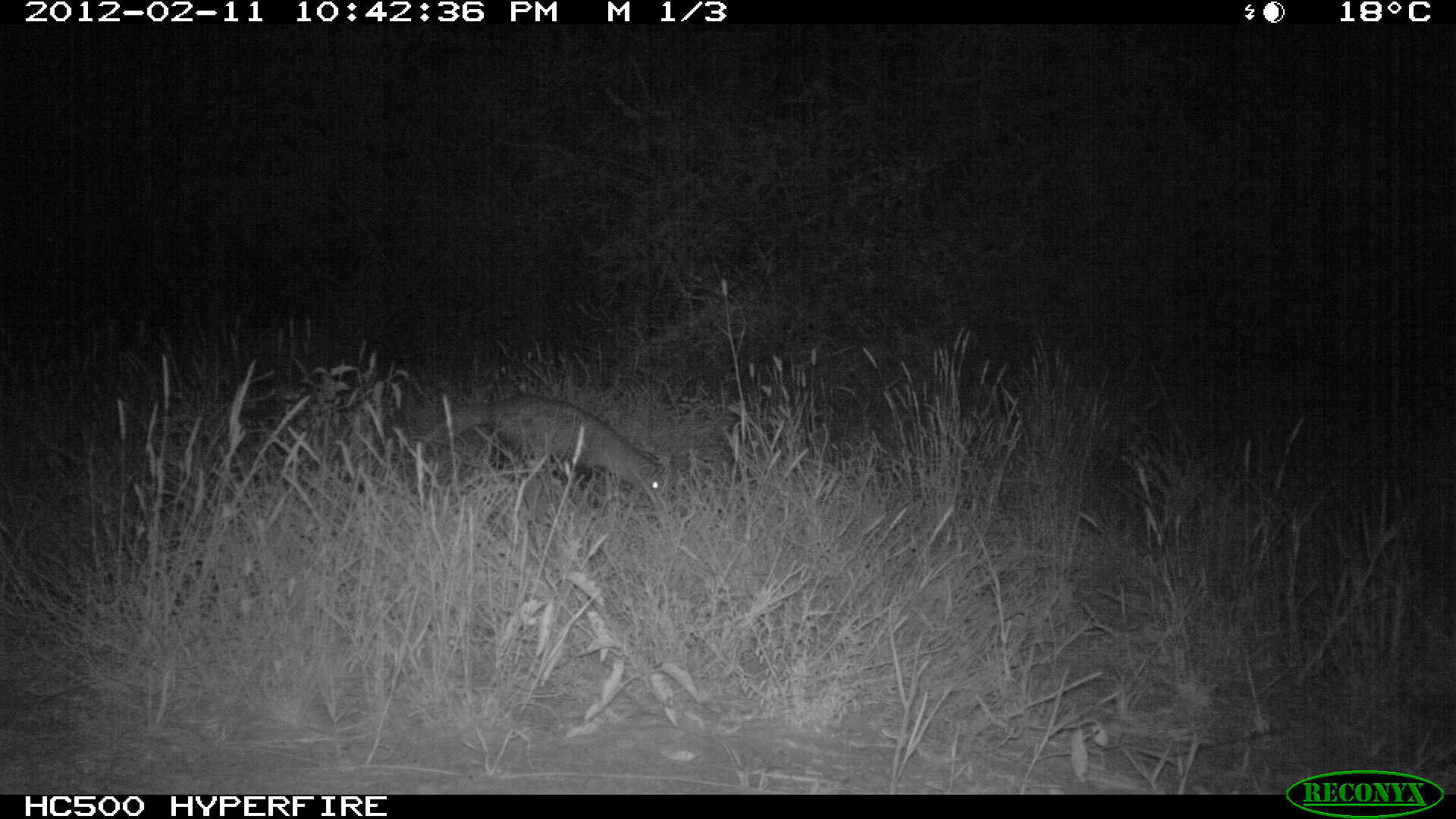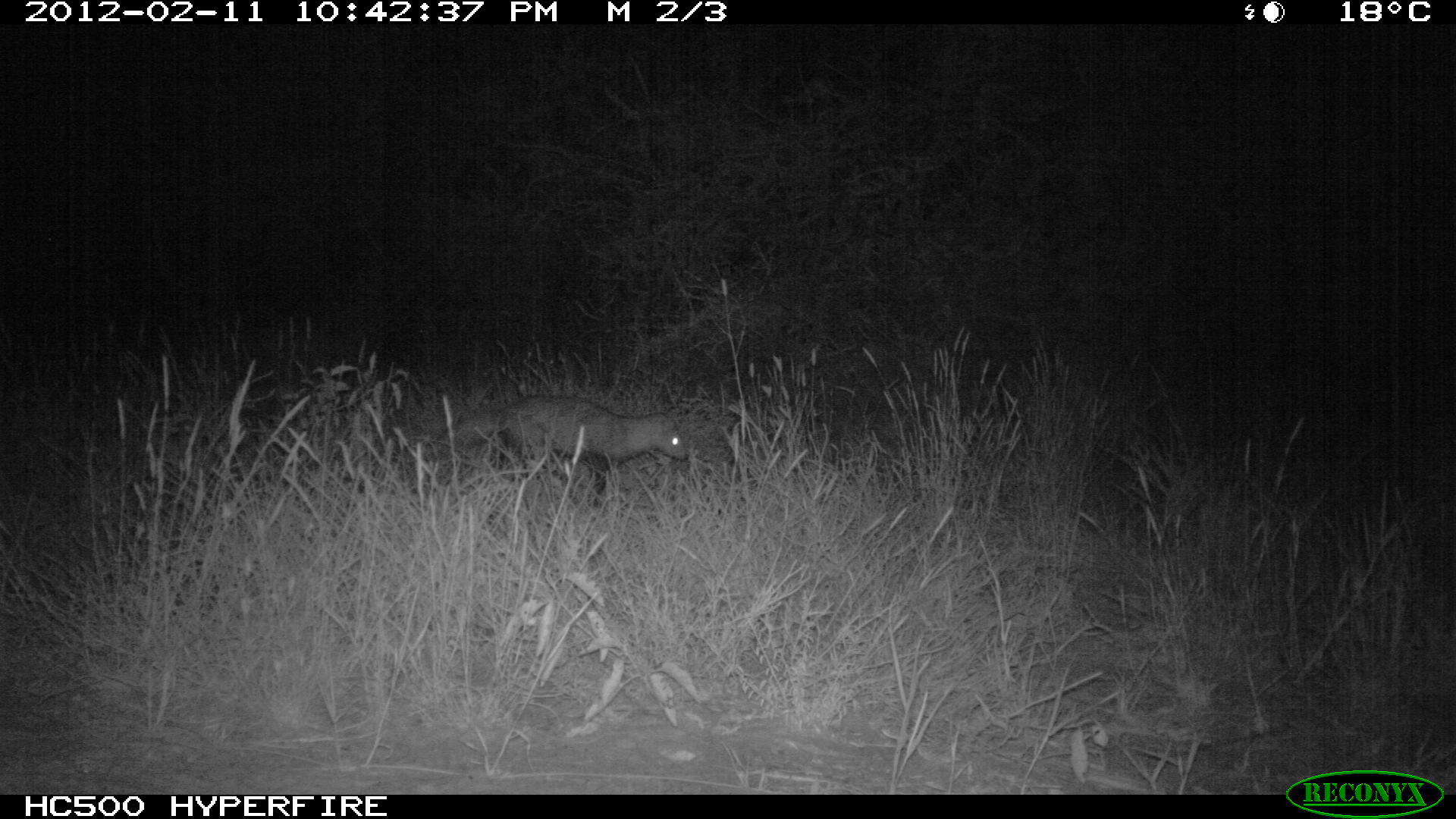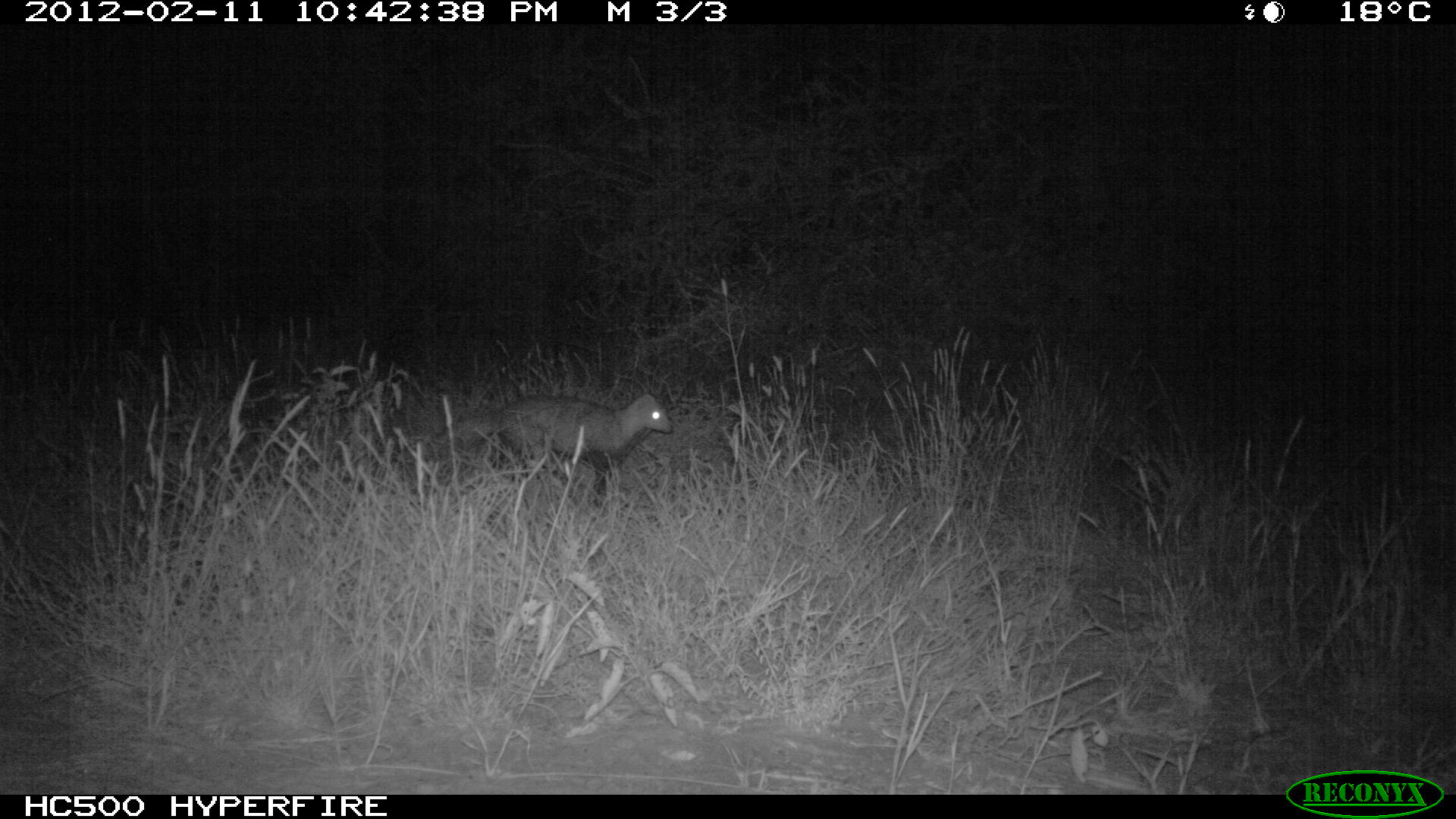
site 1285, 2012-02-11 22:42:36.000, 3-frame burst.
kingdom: Animalia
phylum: Chordata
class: Mammalia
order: Carnivora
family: Herpestidae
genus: Ichneumia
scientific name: Ichneumia albicauda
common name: white-tailed mongoose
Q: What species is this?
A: Ichneumia albicauda (white-tailed mongoose).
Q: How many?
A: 1.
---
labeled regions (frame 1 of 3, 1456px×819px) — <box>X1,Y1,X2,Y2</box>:
ichneumia albicauda: <box>416,391,667,499</box>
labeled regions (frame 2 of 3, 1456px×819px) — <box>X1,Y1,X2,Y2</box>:
ichneumia albicauda: <box>419,392,692,507</box>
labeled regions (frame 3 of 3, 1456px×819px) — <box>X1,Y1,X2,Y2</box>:
ichneumia albicauda: <box>421,392,674,506</box>